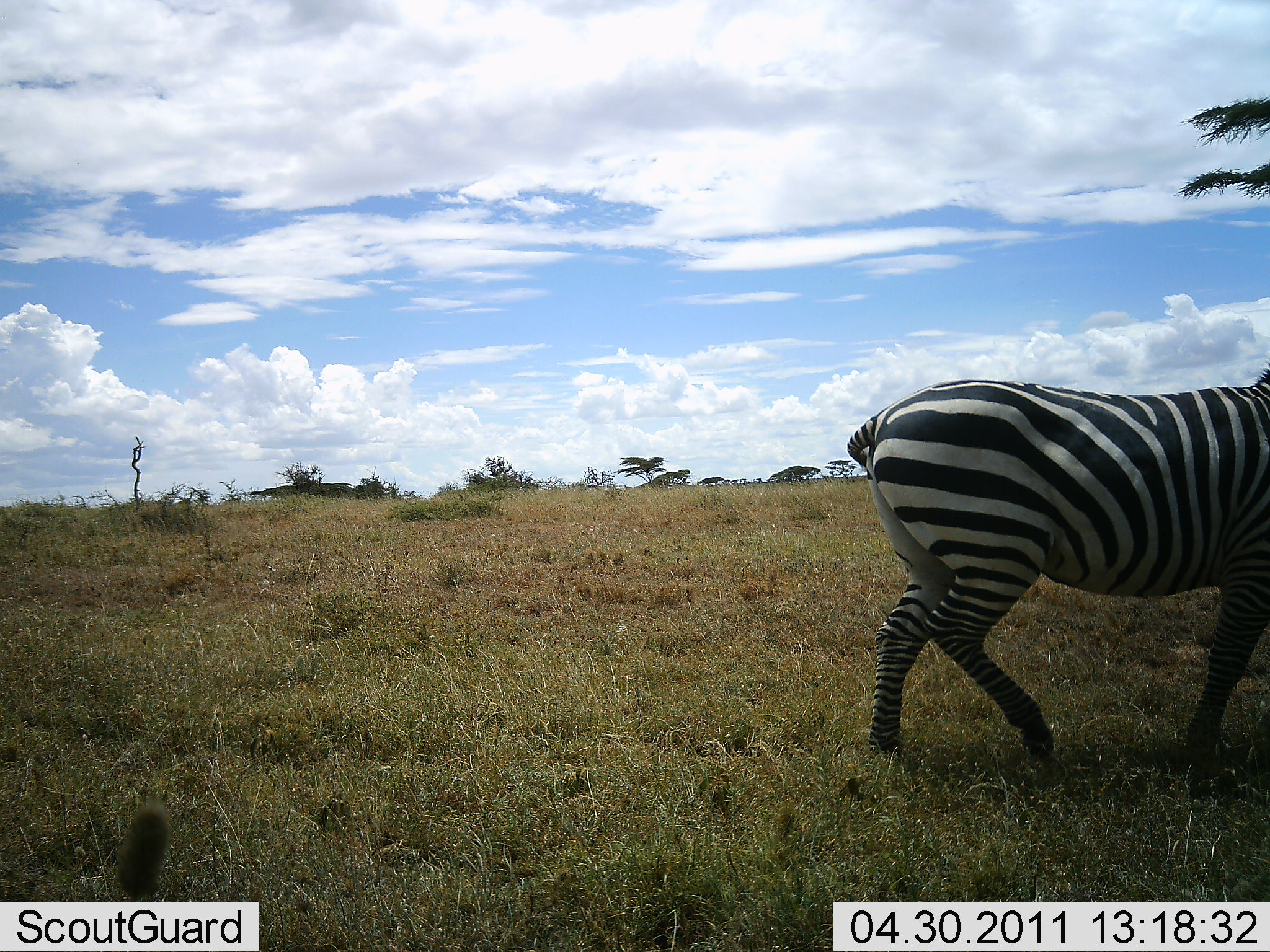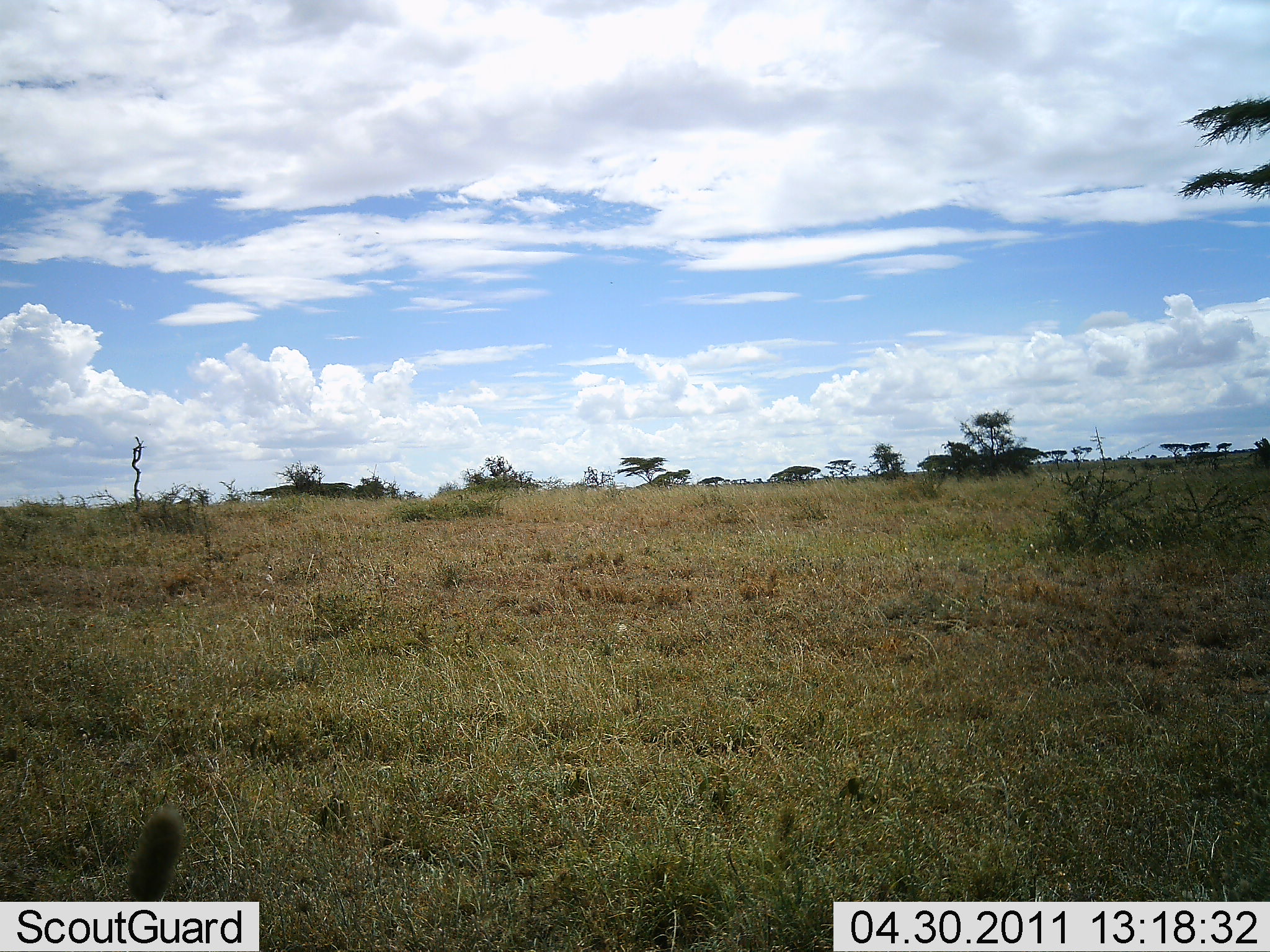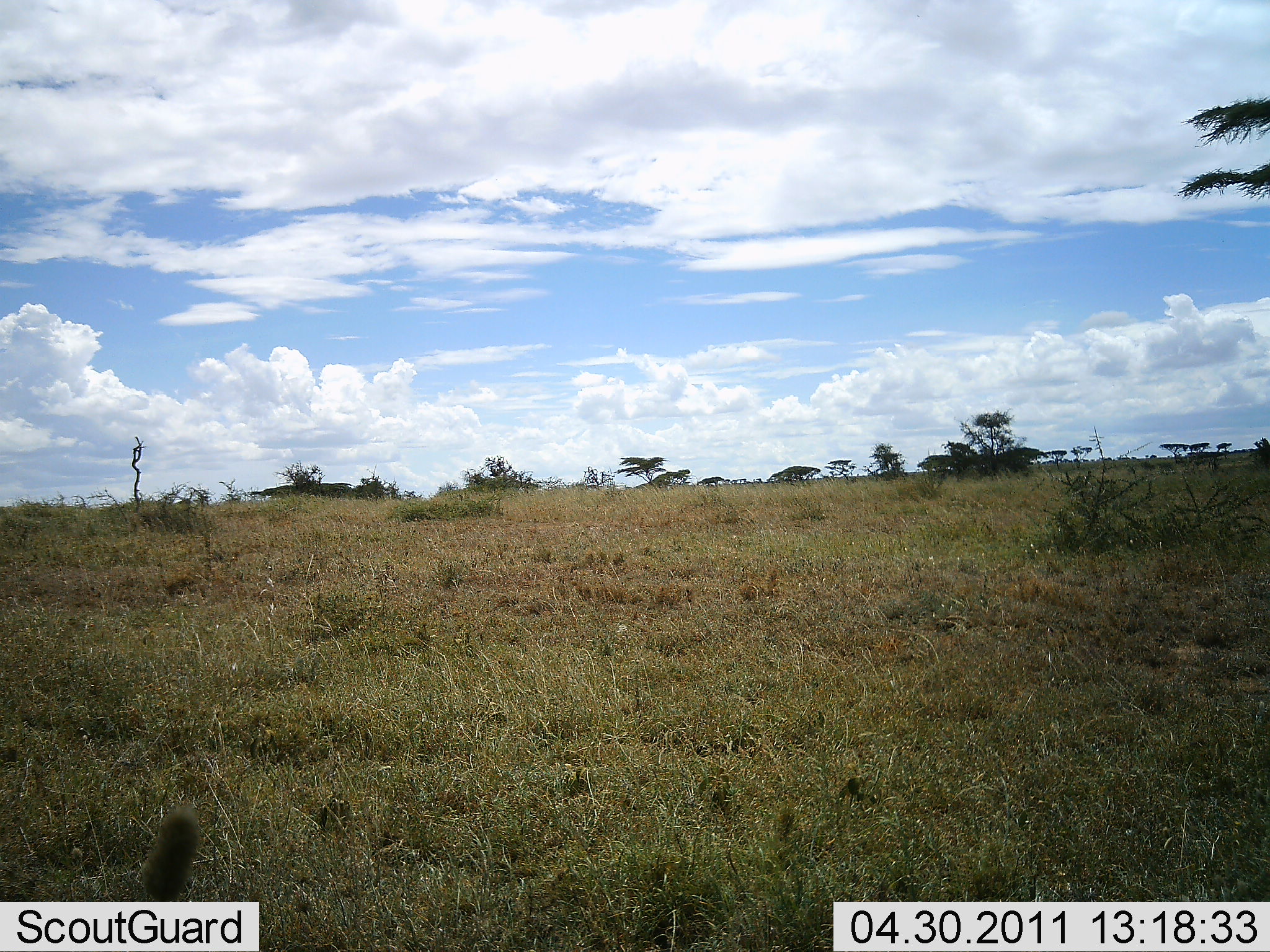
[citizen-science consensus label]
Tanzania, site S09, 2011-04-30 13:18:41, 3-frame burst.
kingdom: Animalia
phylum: Chordata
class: Mammalia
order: Perissodactyla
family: Equidae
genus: Equus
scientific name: Equus quagga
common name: plains zebra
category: zebra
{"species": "zebra (plains zebra) (Equus quagga)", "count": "1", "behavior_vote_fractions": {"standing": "0%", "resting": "0%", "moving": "100%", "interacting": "0%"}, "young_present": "0%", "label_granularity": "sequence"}